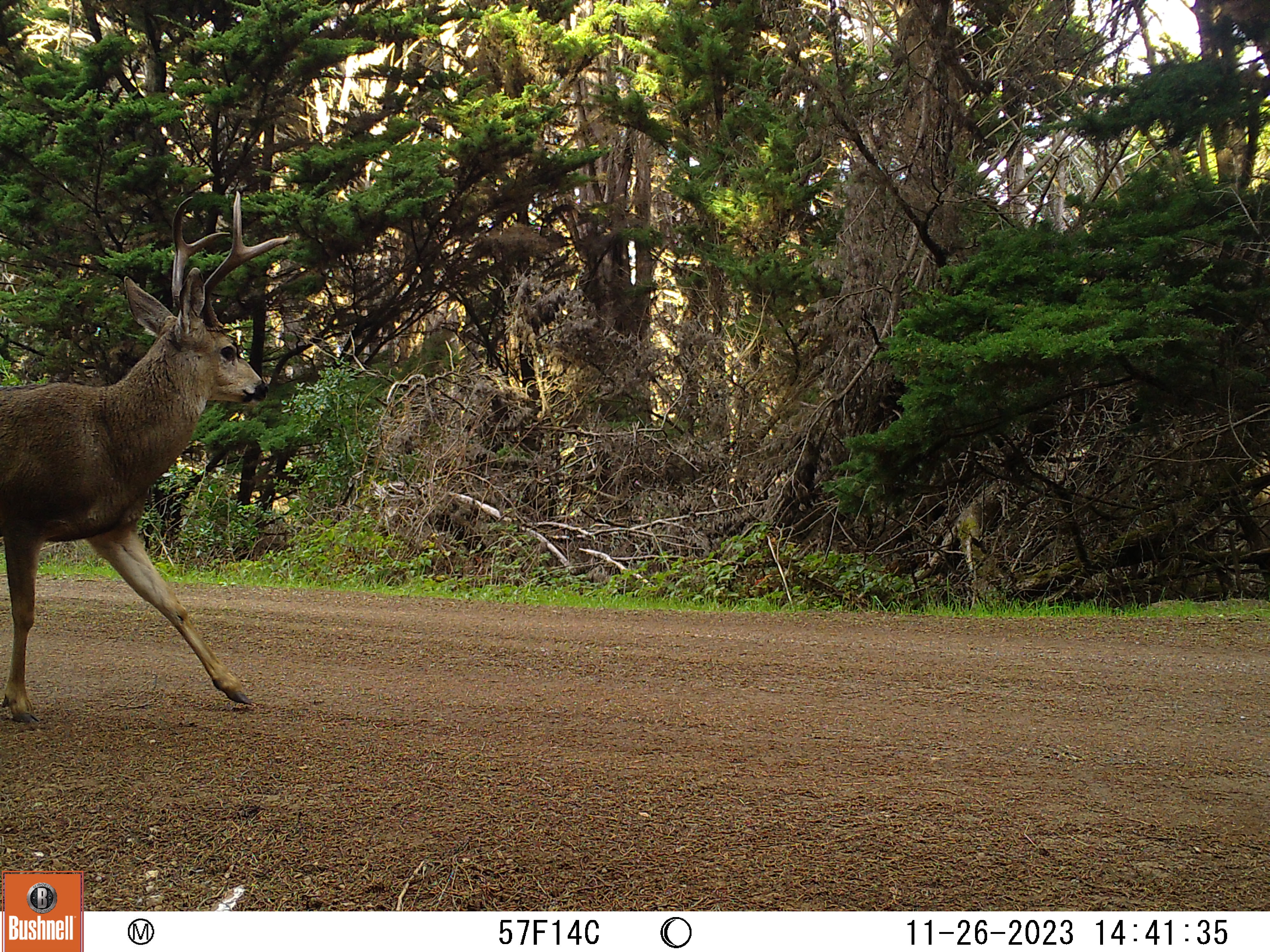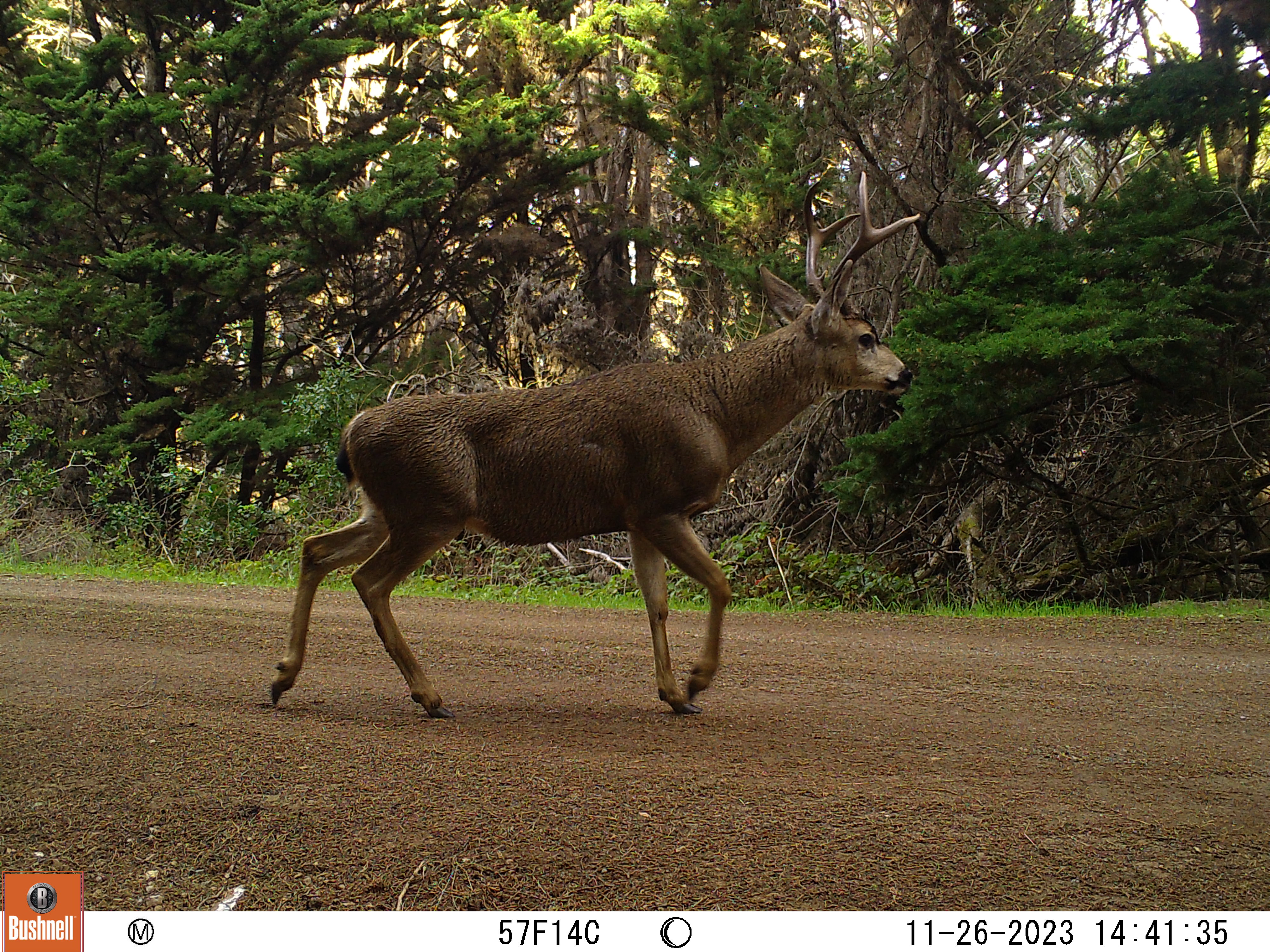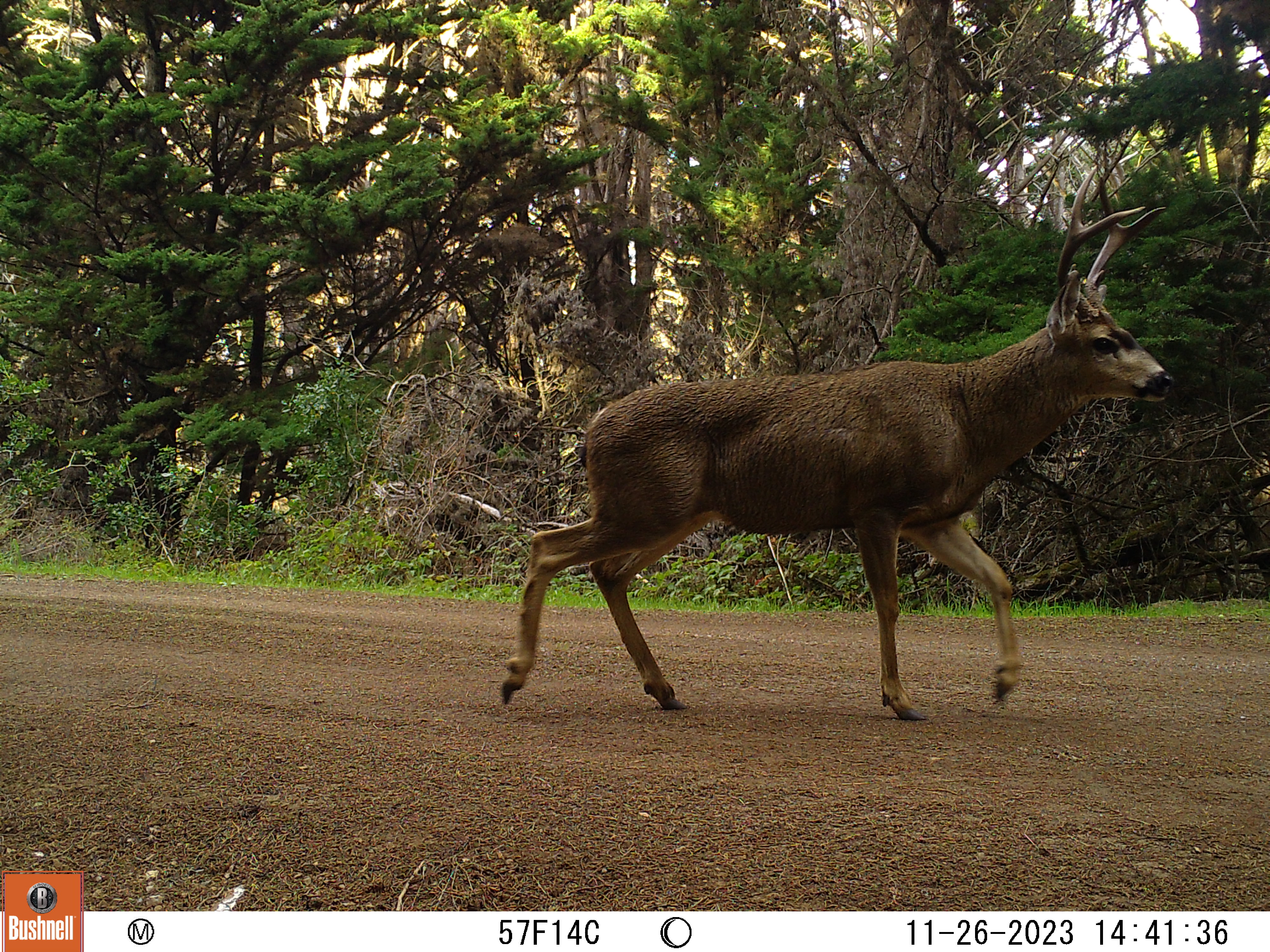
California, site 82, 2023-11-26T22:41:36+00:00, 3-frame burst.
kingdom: Animalia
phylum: Chordata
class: Mammalia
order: Artiodactyla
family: Cervidae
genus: Odocoileus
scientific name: Odocoileus hemionus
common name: mule deer